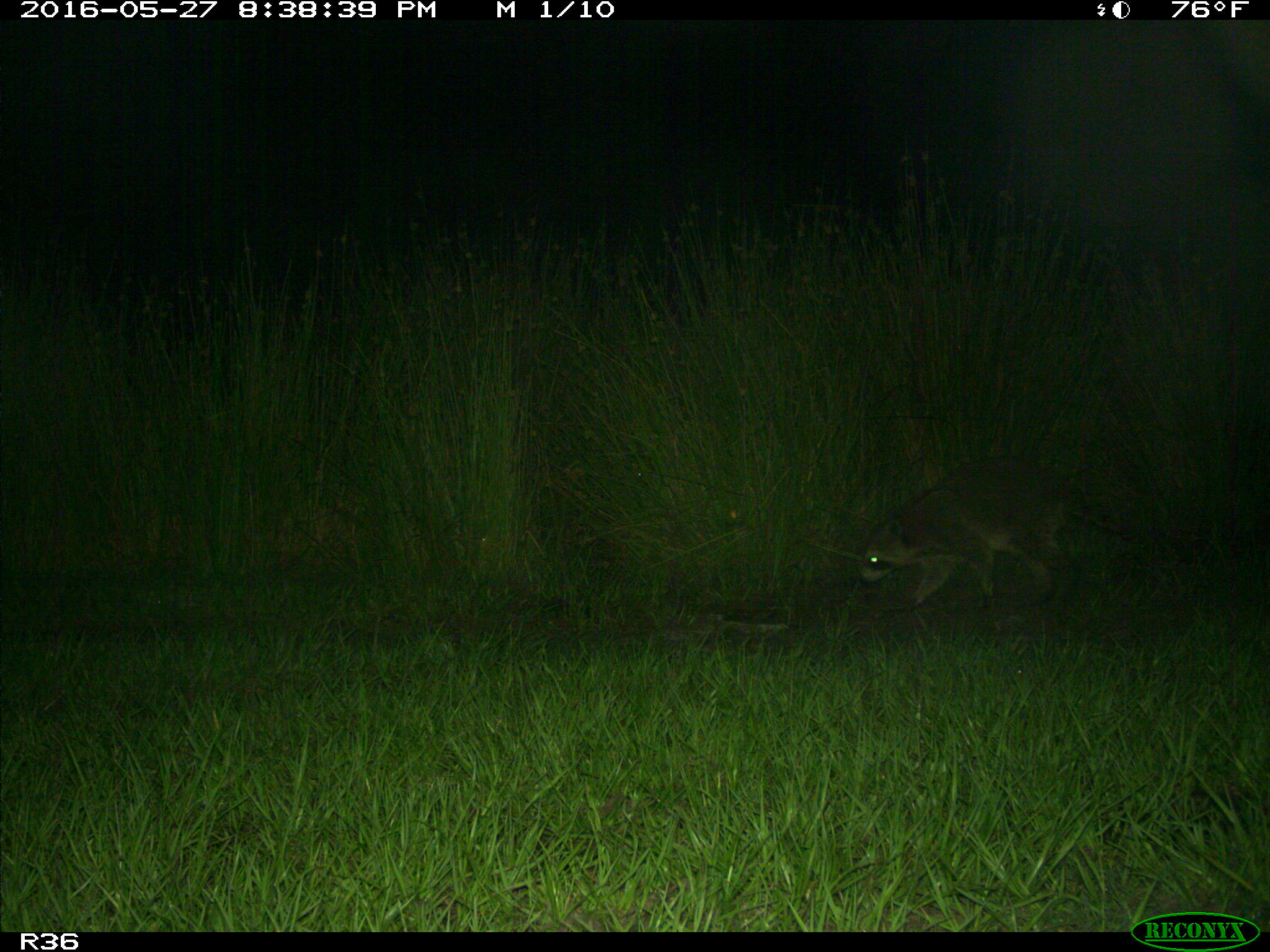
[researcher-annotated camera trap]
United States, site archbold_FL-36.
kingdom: Animalia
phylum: Chordata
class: Mammalia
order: Carnivora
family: Procyonidae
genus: Procyon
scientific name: Procyon lotor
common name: common raccoon